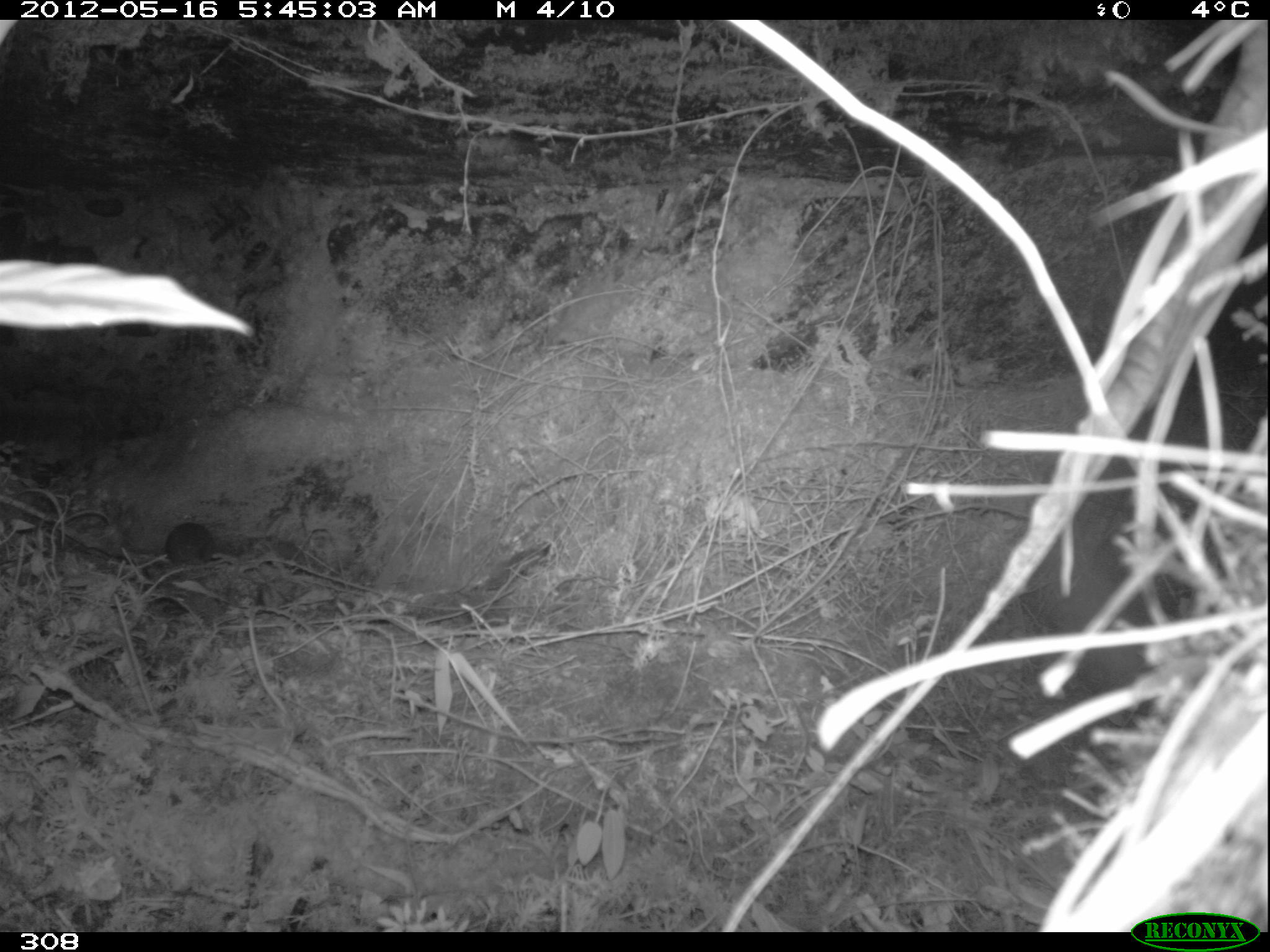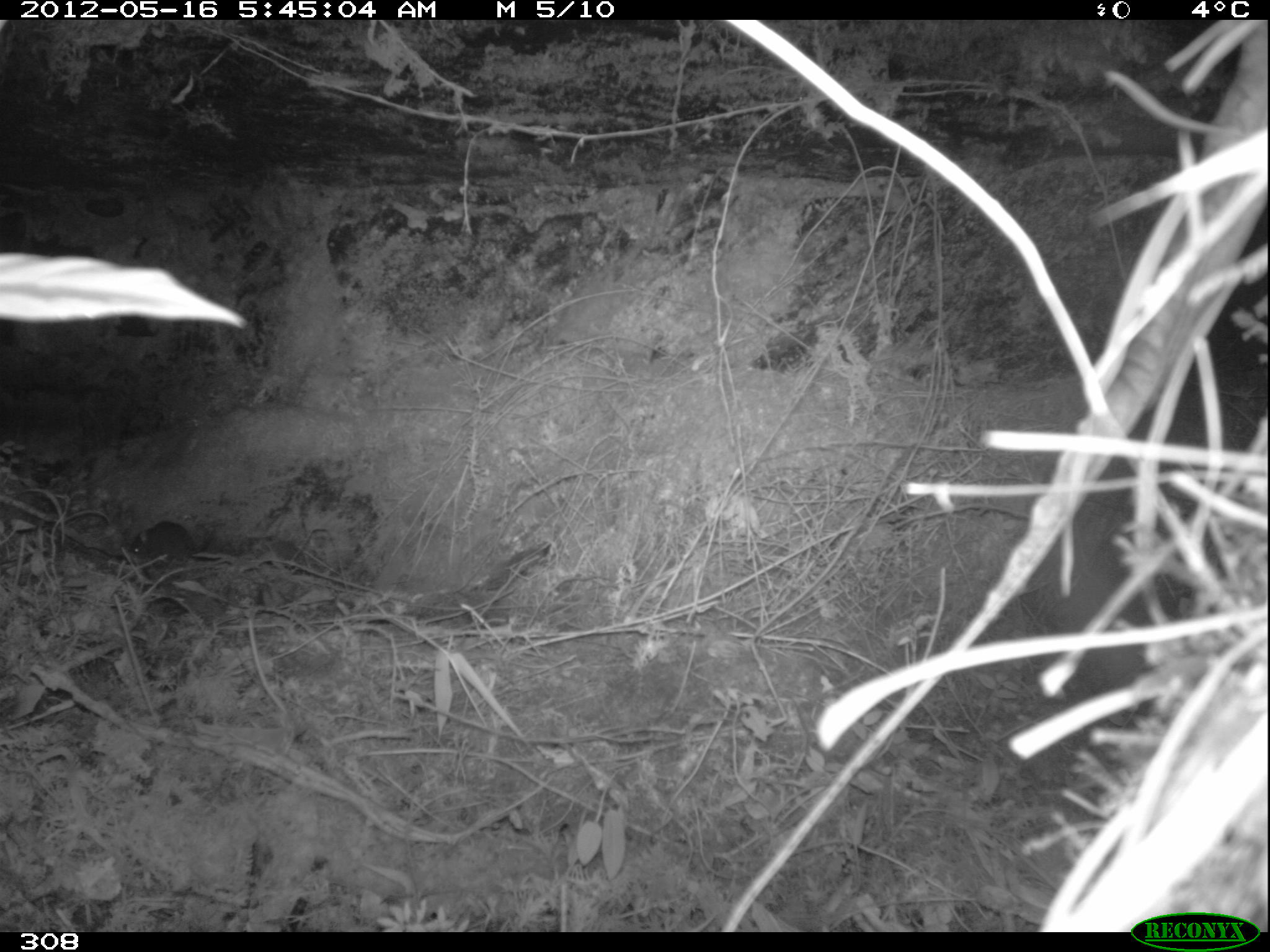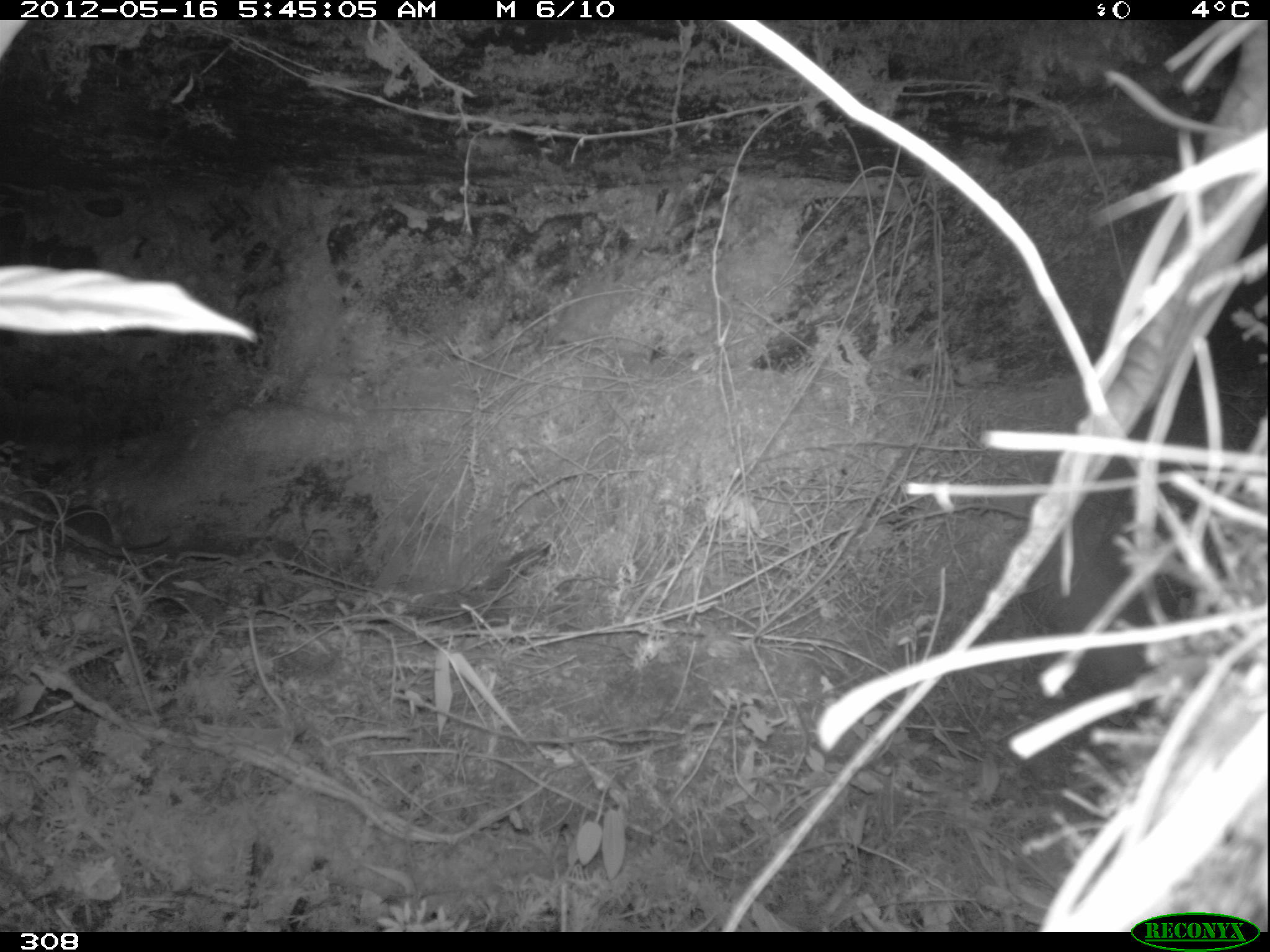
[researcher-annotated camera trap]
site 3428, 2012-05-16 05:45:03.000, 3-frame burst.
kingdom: Animalia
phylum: Chordata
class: Mammalia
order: Rodentia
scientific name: Rodentia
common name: rodents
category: unknown rodent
Unknown rodent (rodents) (Rodentia).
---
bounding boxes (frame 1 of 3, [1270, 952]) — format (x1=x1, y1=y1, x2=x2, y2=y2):
unknown rodent: (x1=165, y1=522, x2=216, y2=566)